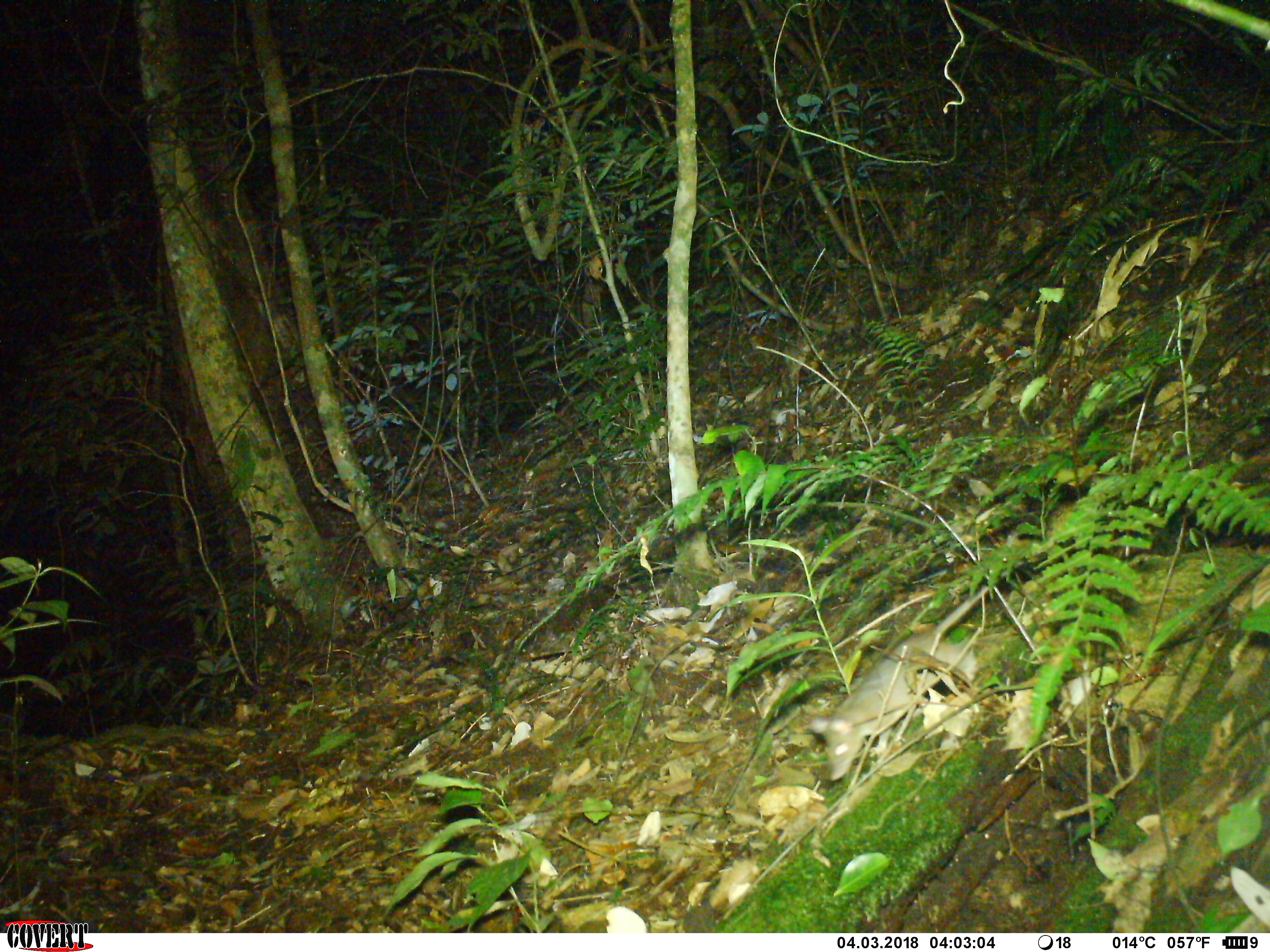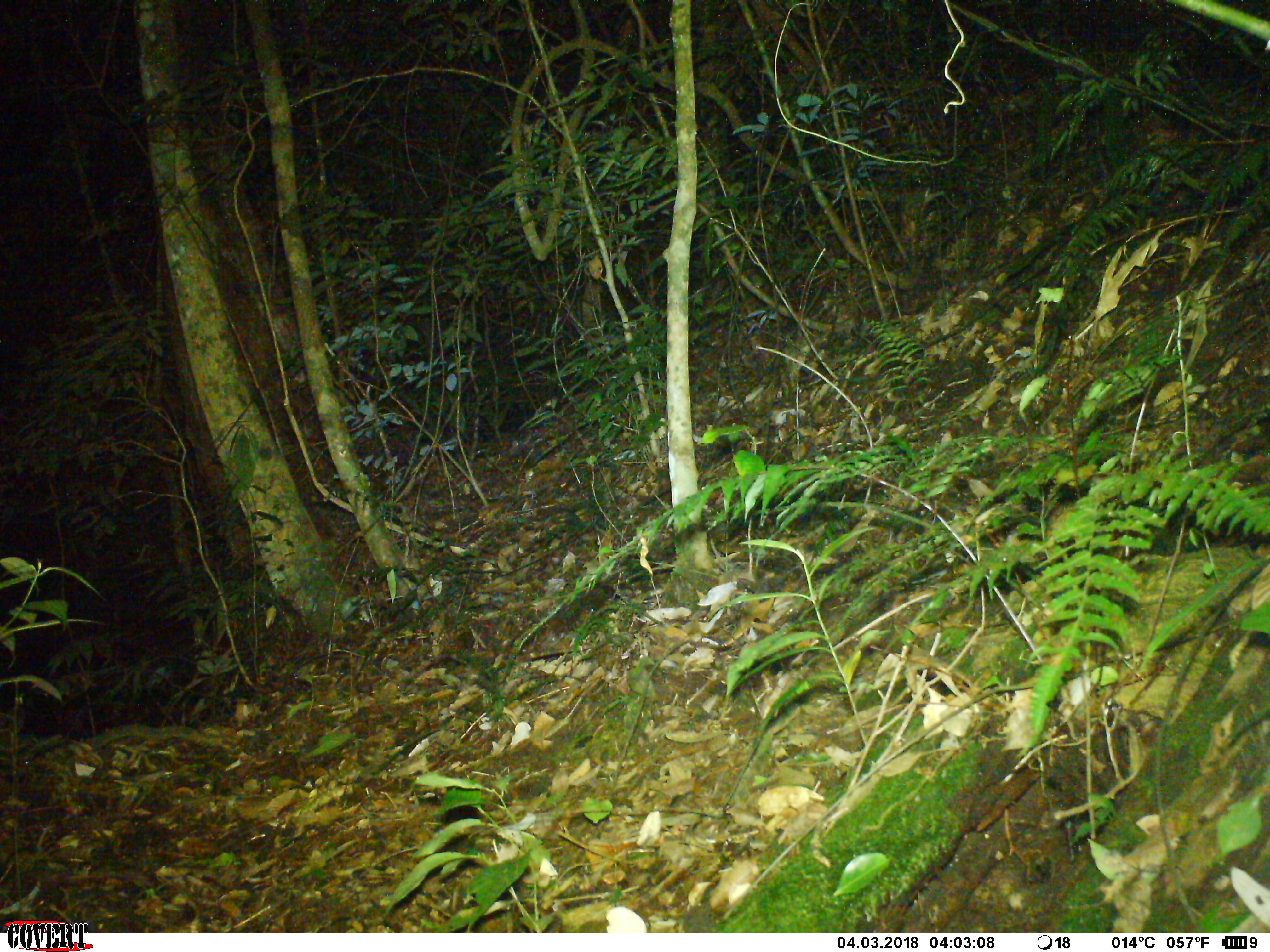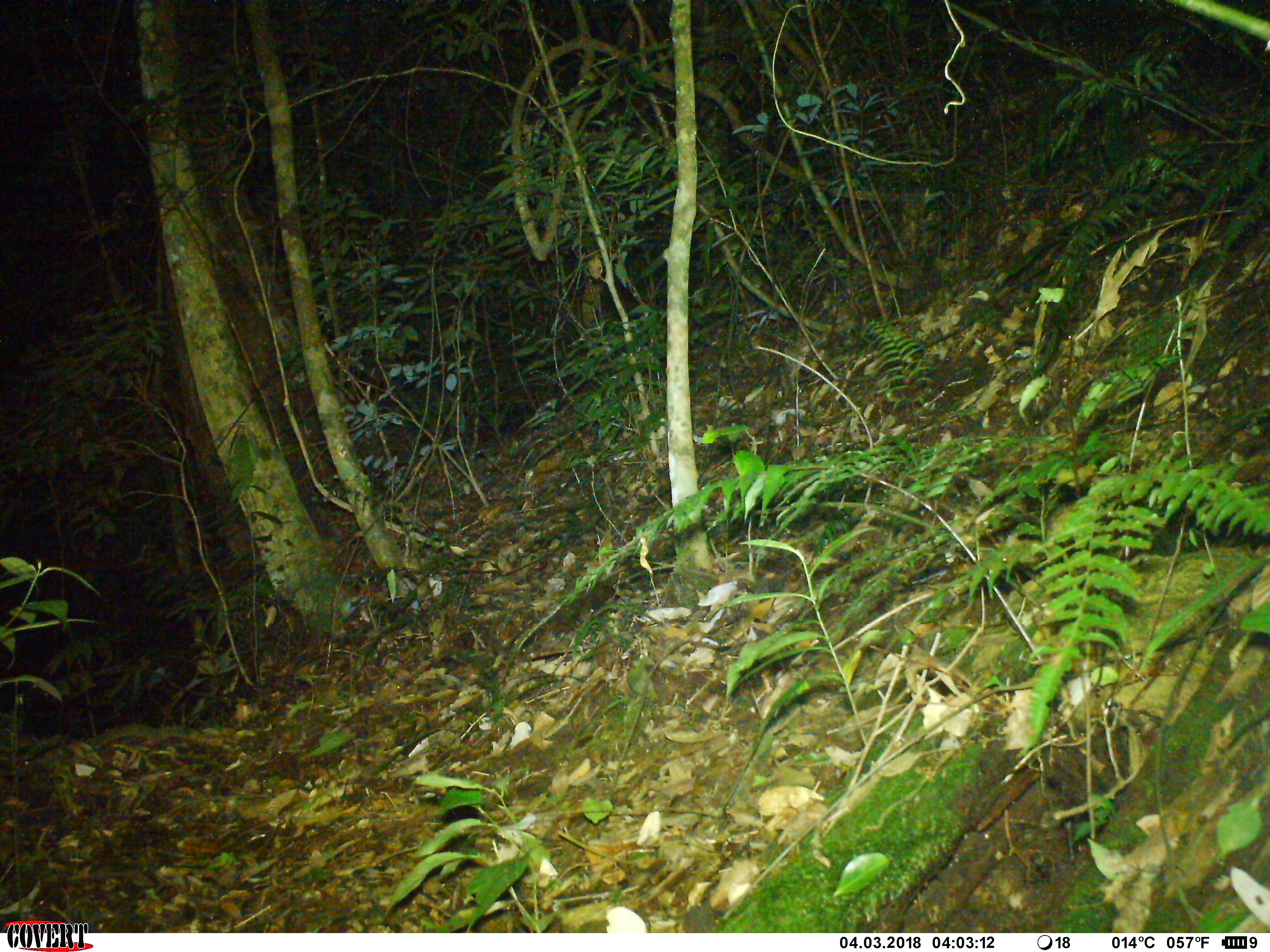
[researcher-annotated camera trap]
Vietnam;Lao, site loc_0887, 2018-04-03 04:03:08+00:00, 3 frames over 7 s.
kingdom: Animalia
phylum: Chordata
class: Mammalia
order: Rodentia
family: Muridae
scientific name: Muridae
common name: old-world mice and rats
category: unidentified murid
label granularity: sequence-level